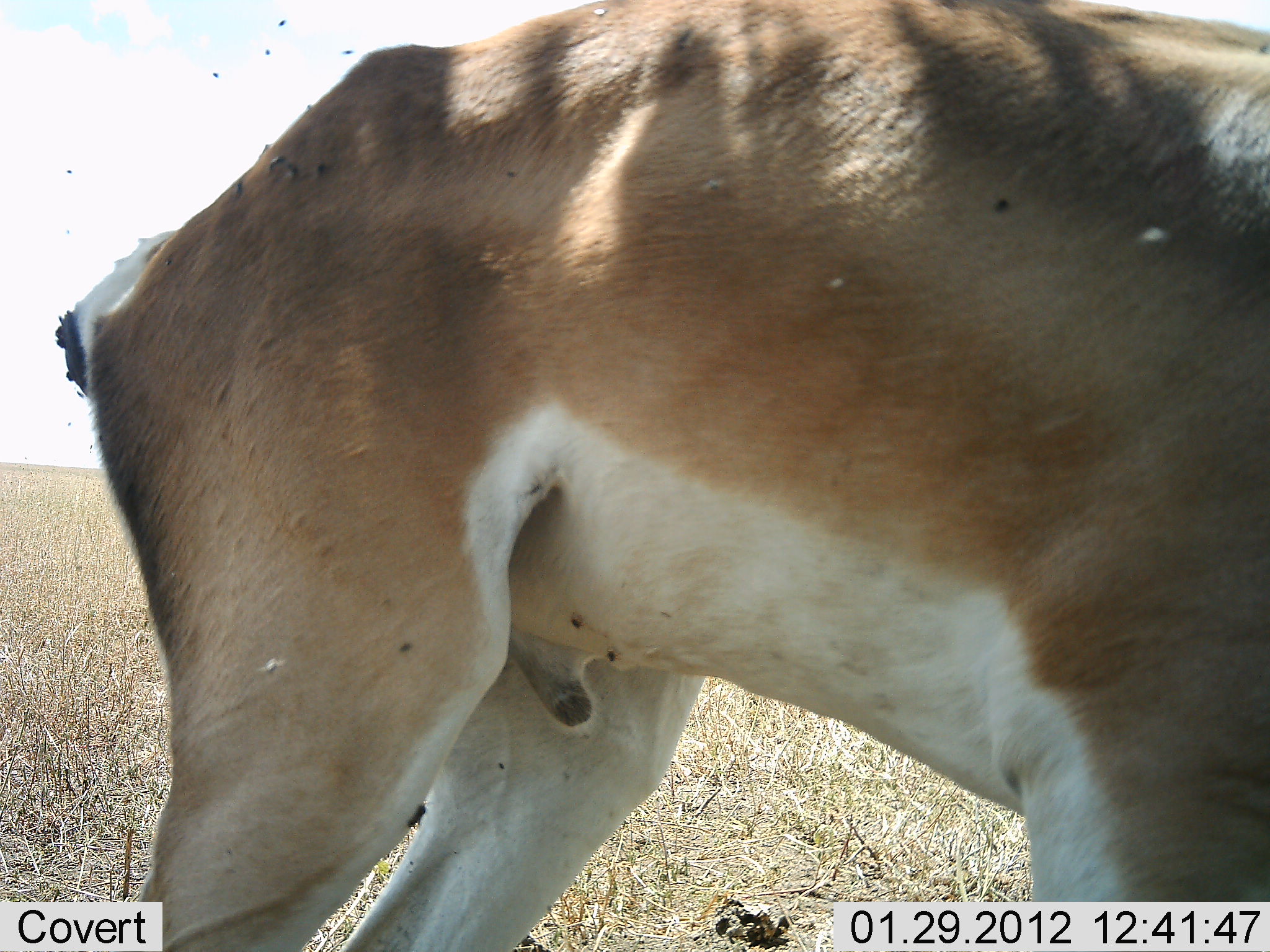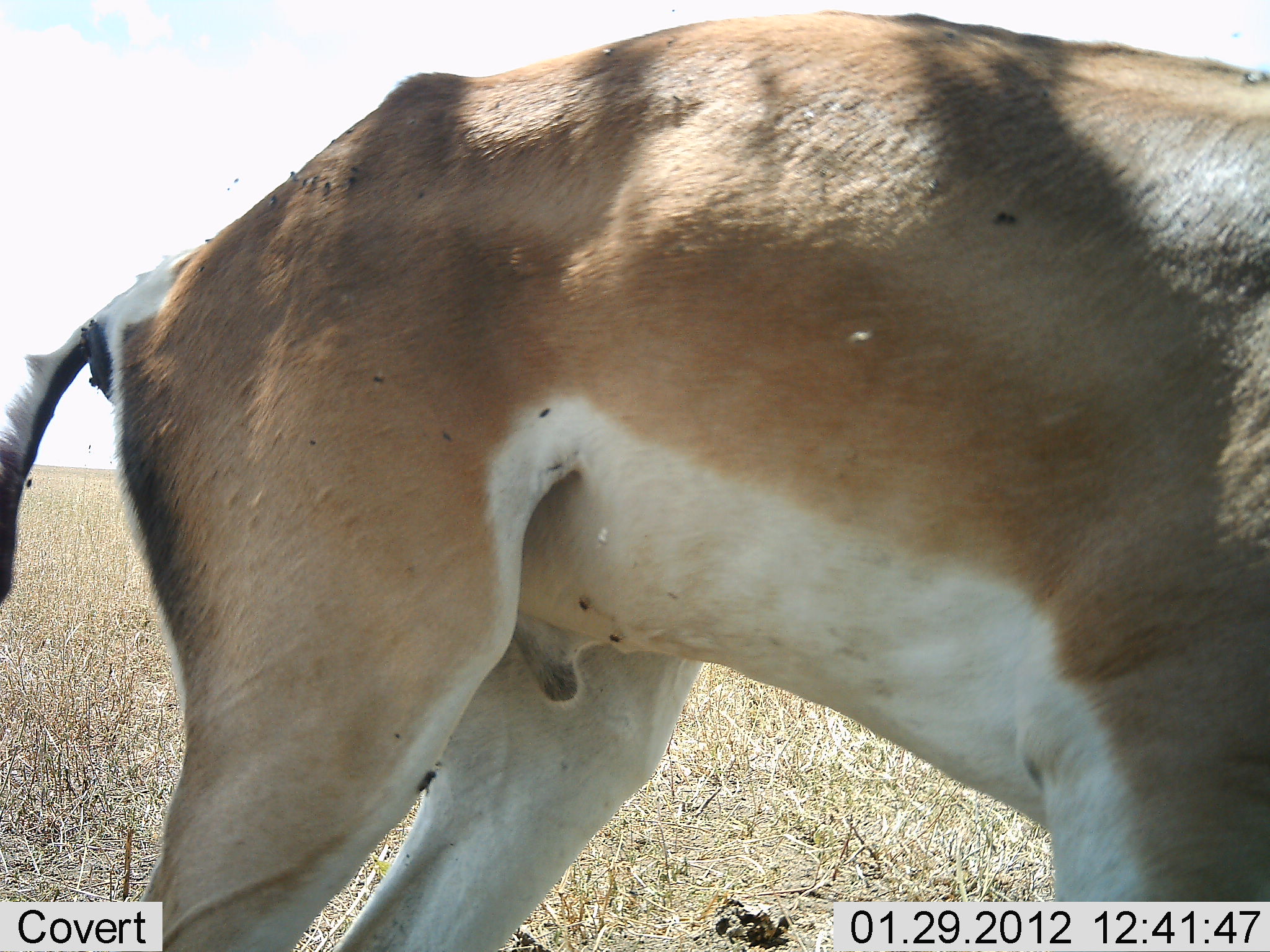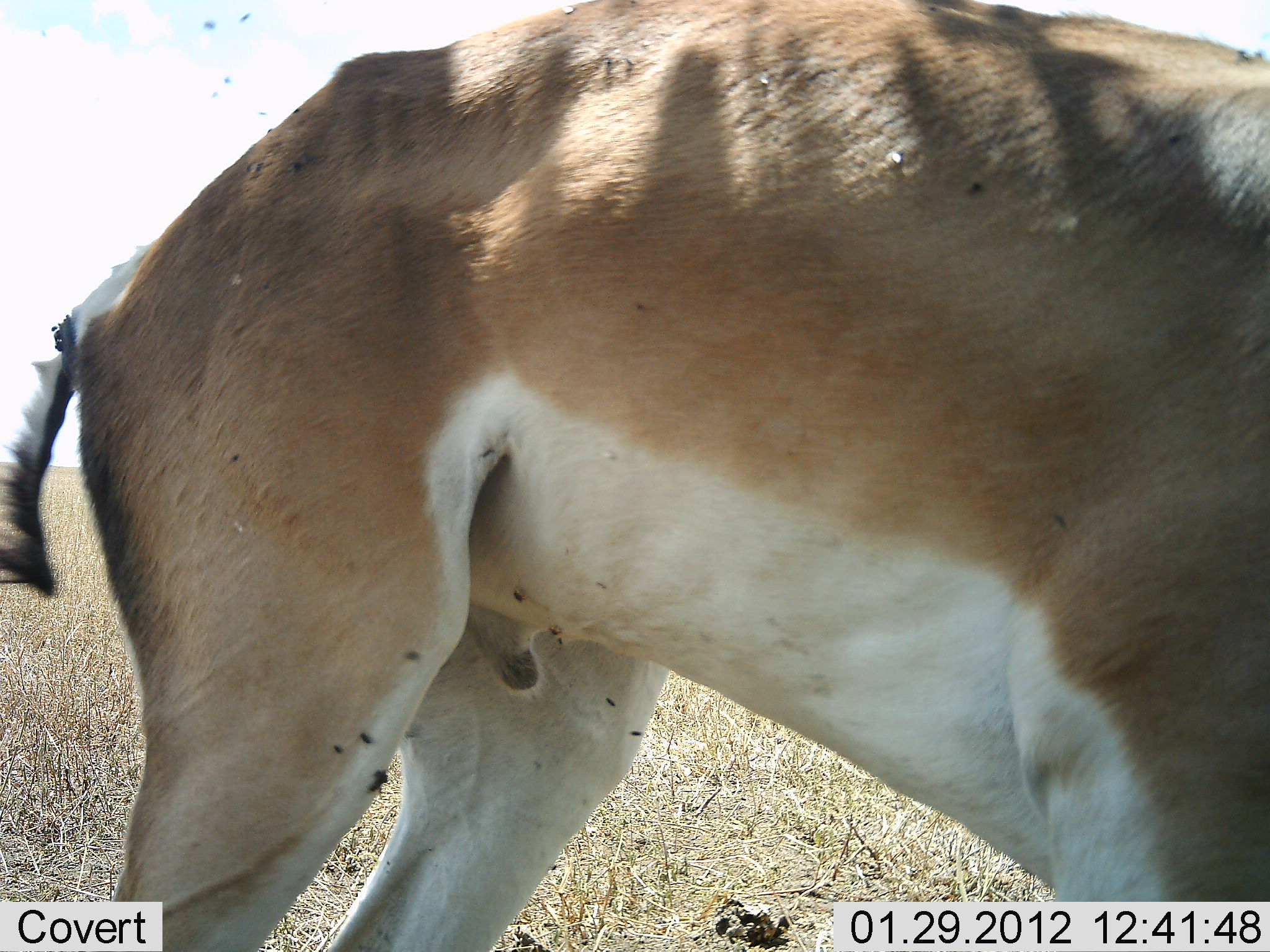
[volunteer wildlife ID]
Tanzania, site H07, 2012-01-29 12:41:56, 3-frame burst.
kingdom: Animalia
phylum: Chordata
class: Mammalia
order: Artiodactyla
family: Bovidae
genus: Nanger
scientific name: Nanger granti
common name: grant's gazelle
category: gazellegrants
Gazellegrants (grant's gazelle) (Nanger granti), count 1. Behavior (volunteer vote fractions): standing 93%, resting 0%, moving 7%, interacting 0%. Young present (vote fraction): 0%. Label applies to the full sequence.